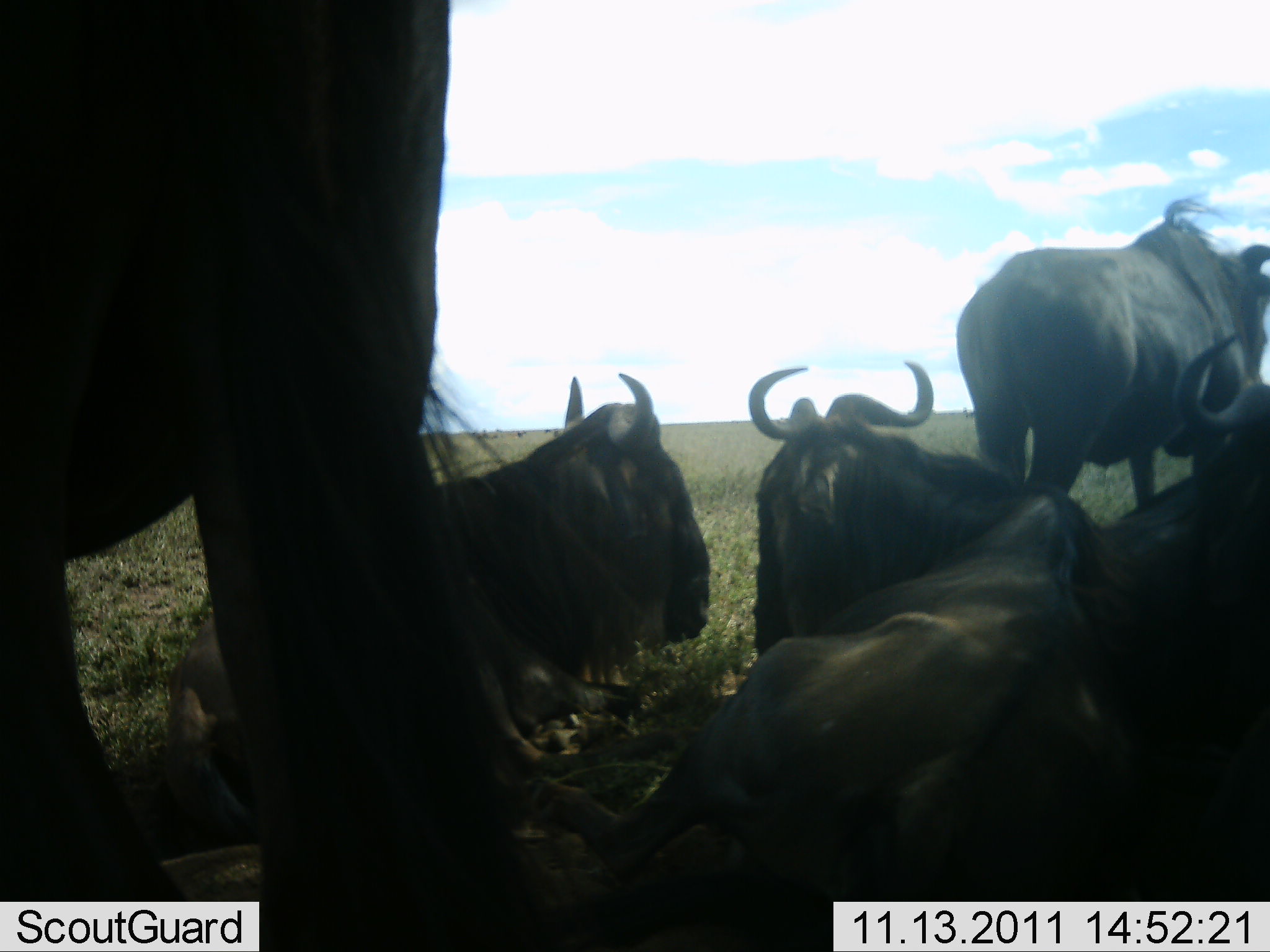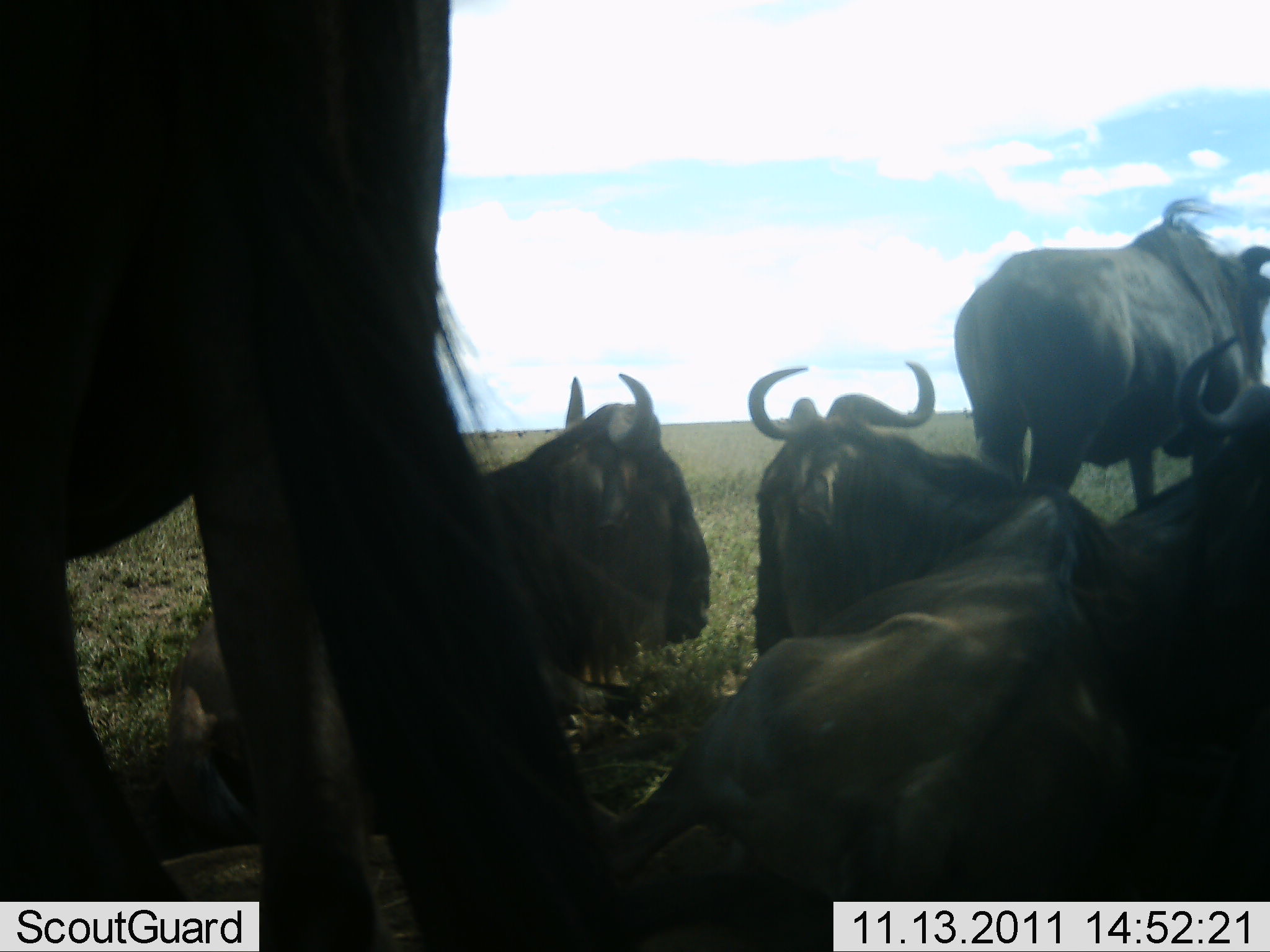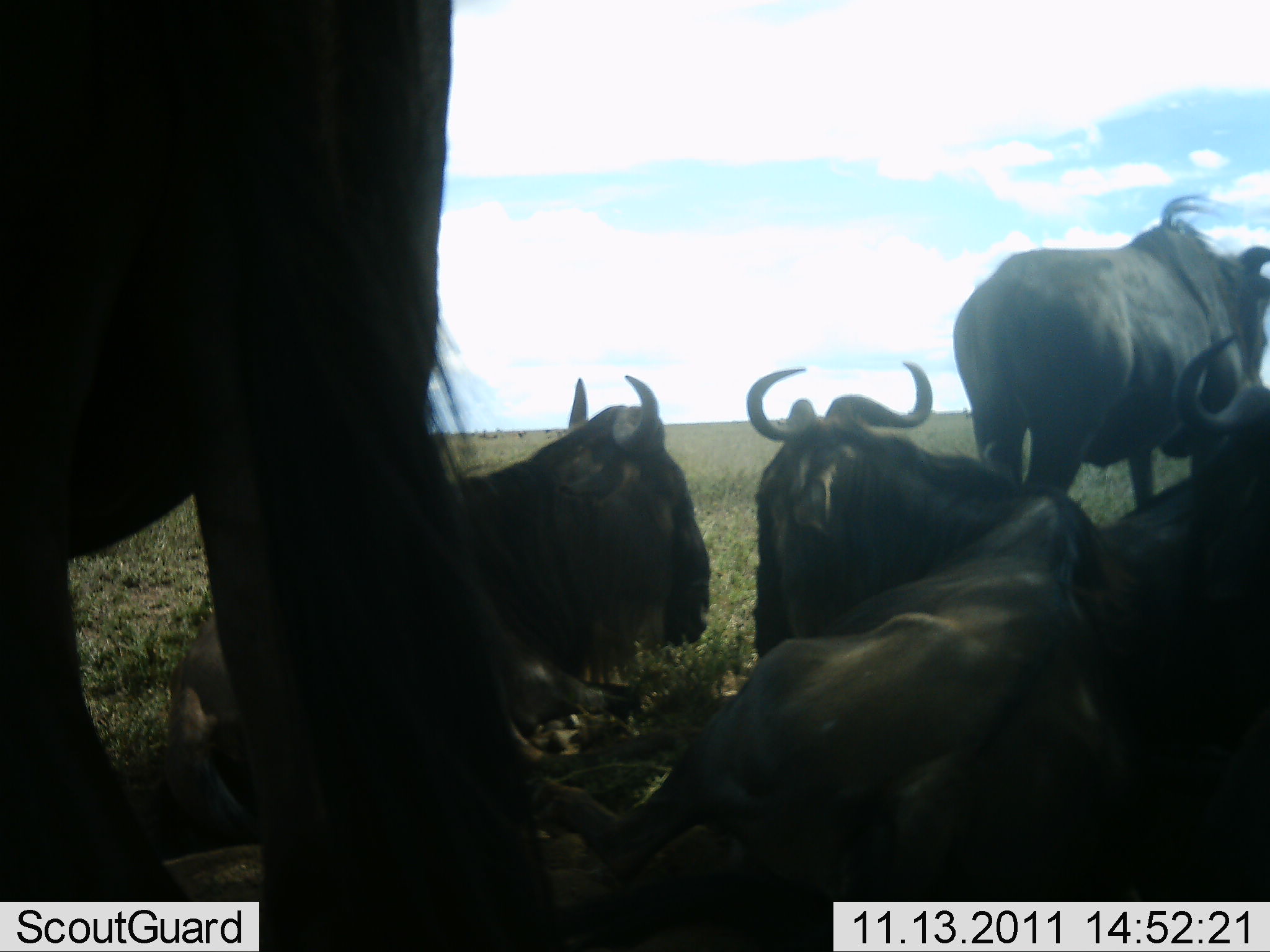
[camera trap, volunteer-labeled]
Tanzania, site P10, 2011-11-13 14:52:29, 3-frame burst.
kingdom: Animalia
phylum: Chordata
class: Mammalia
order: Artiodactyla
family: Bovidae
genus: Connochaetes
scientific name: Connochaetes taurinus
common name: blue wildebeest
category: wildebeest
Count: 5.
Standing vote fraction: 69%.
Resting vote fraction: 94%.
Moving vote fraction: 0%.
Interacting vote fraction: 19%.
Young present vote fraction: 0%.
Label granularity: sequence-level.